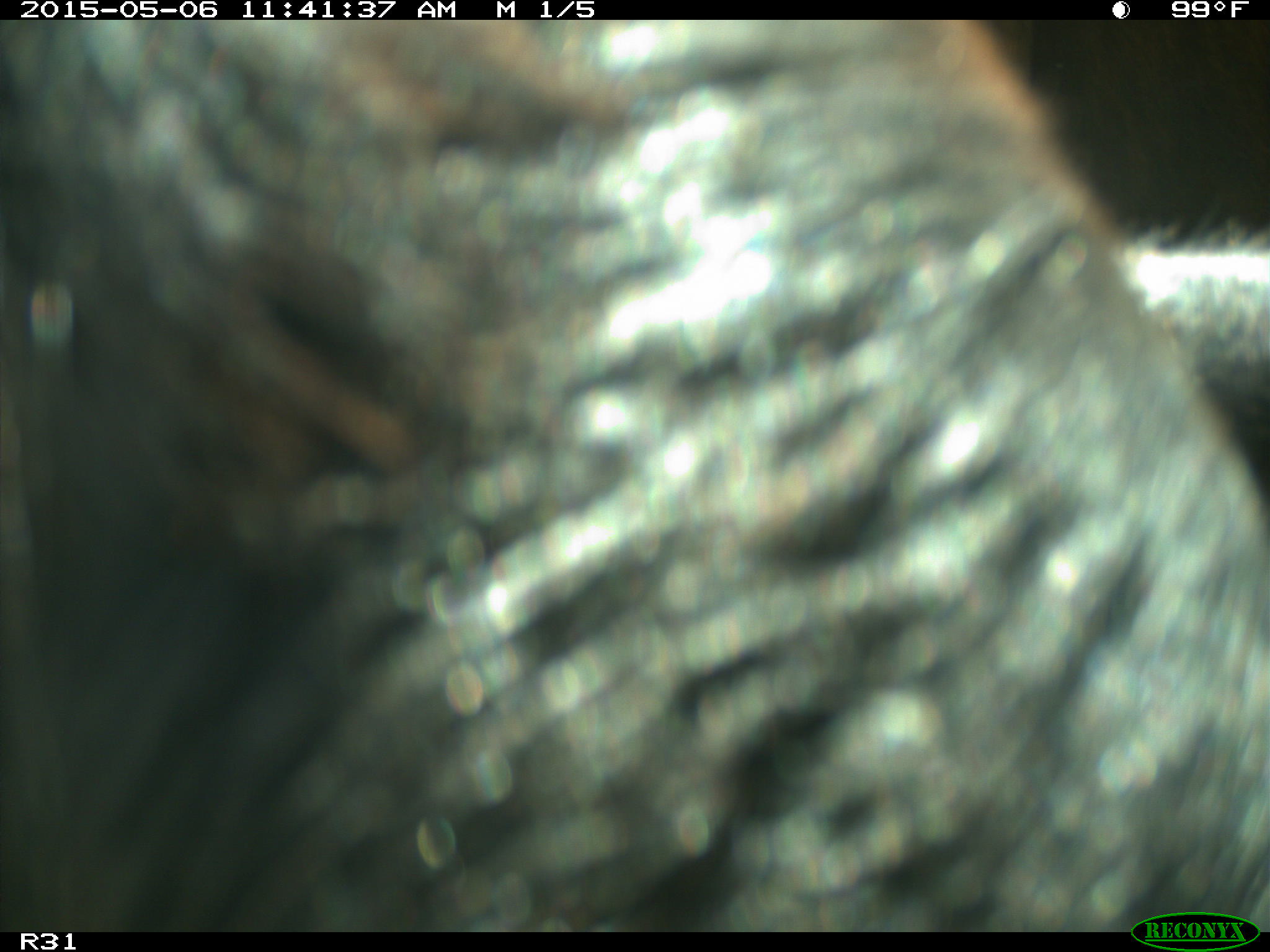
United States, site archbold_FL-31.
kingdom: Animalia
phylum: Chordata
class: Mammalia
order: Artiodactyla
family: Bovidae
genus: Bos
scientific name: Bos taurus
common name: domestic cow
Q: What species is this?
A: Bos taurus (domestic cow).